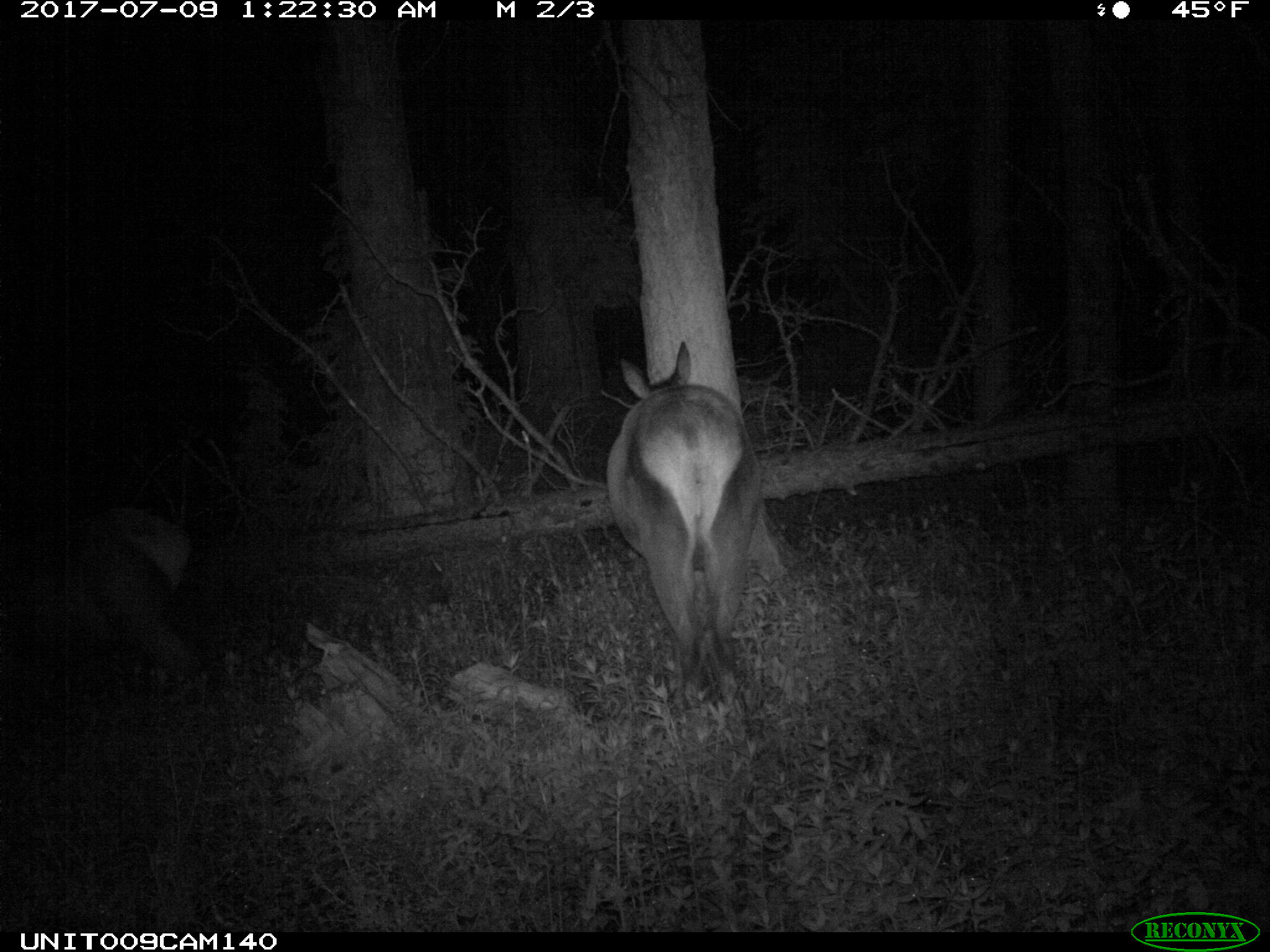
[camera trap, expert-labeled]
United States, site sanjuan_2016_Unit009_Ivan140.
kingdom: Animalia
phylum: Chordata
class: Mammalia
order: Artiodactyla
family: Cervidae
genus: Cervus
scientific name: Cervus elaphus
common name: red deer